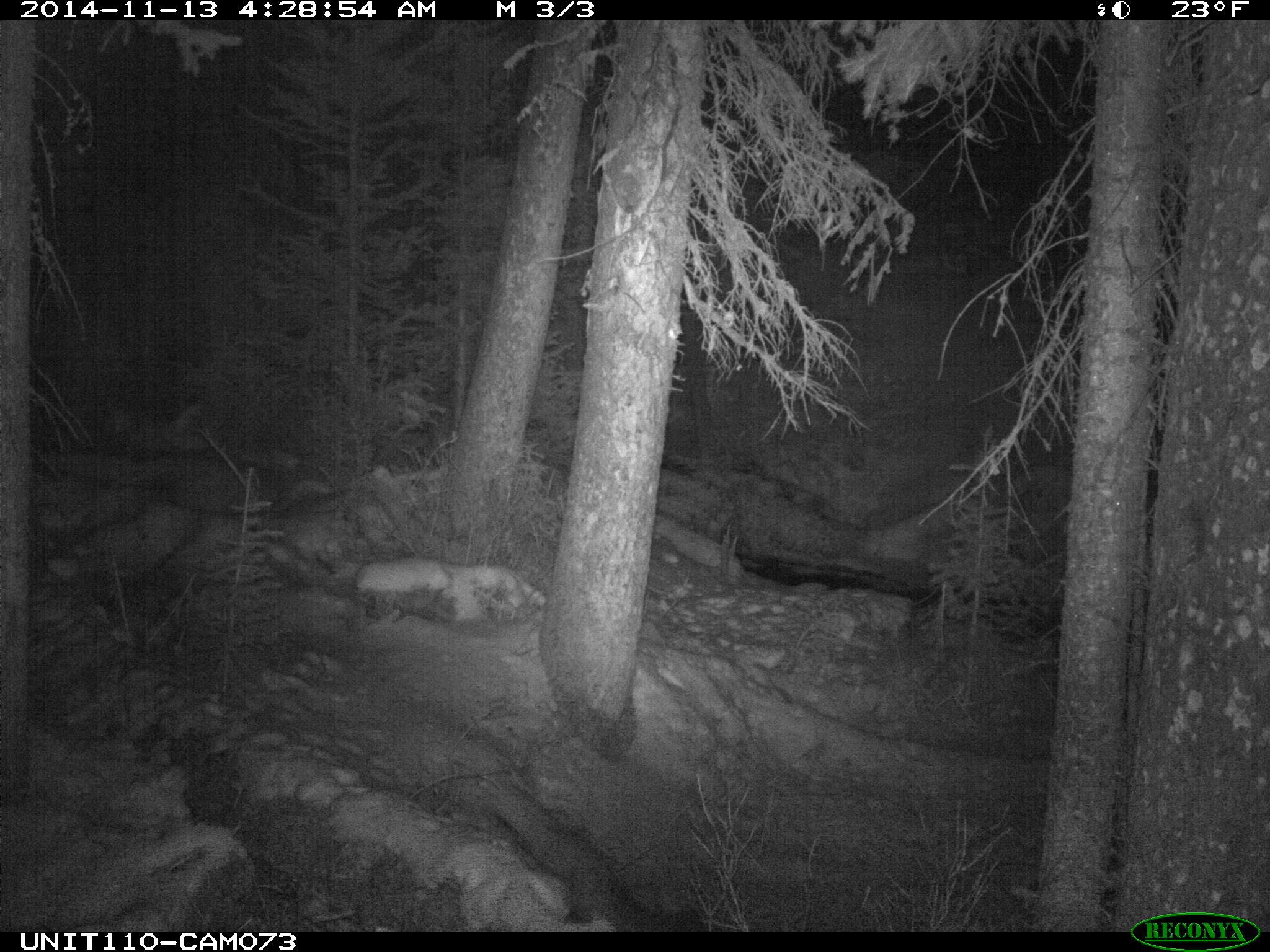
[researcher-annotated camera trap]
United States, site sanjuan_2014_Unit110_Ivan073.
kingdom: Animalia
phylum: Chordata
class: Mammalia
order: Carnivora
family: Mustelidae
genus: Martes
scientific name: Martes americana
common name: american marten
Martes americana (american marten).